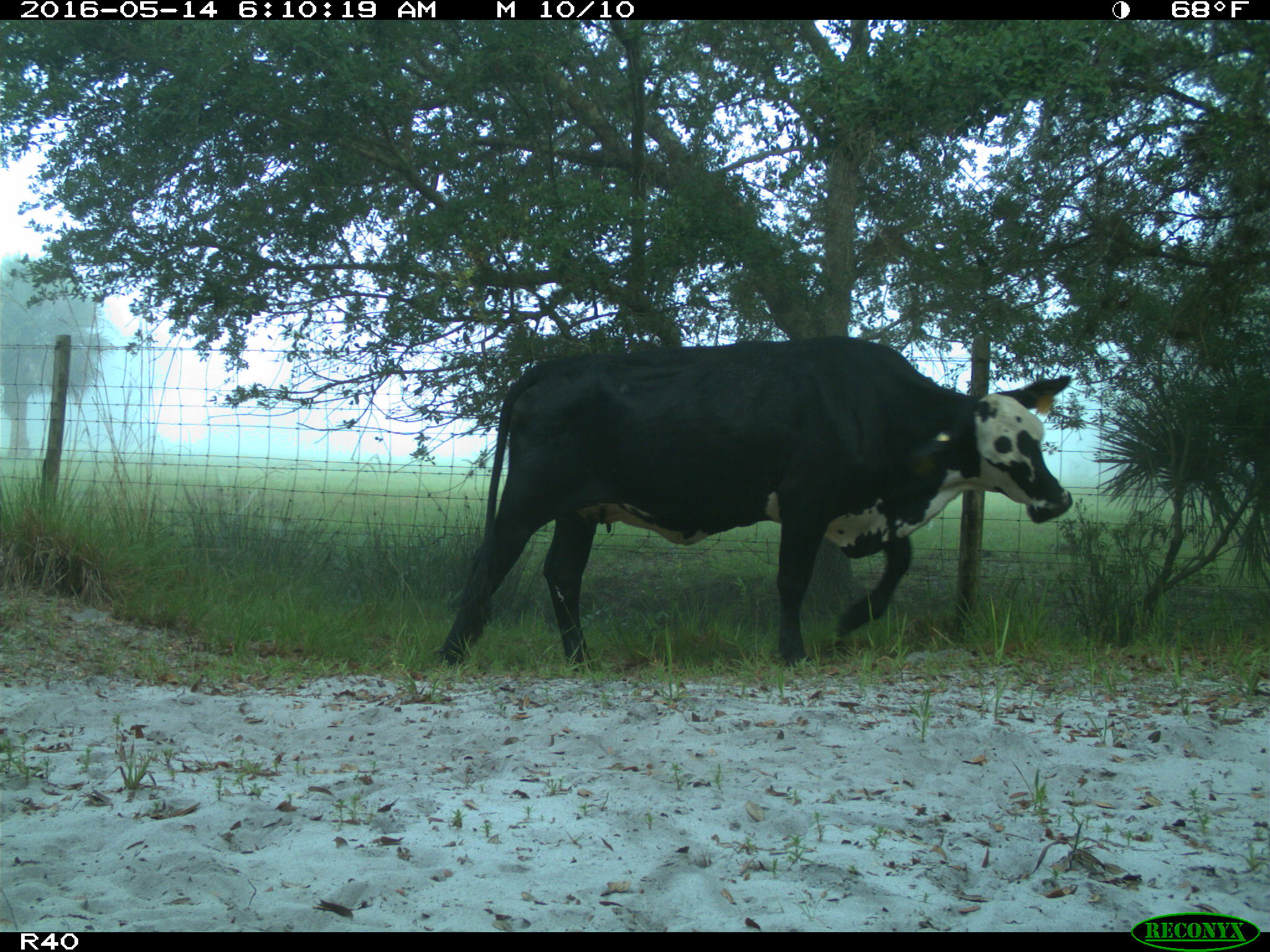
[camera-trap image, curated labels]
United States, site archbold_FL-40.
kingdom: Animalia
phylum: Chordata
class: Mammalia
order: Artiodactyla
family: Bovidae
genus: Bos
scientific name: Bos taurus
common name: domestic cow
Bos taurus (domestic cow).